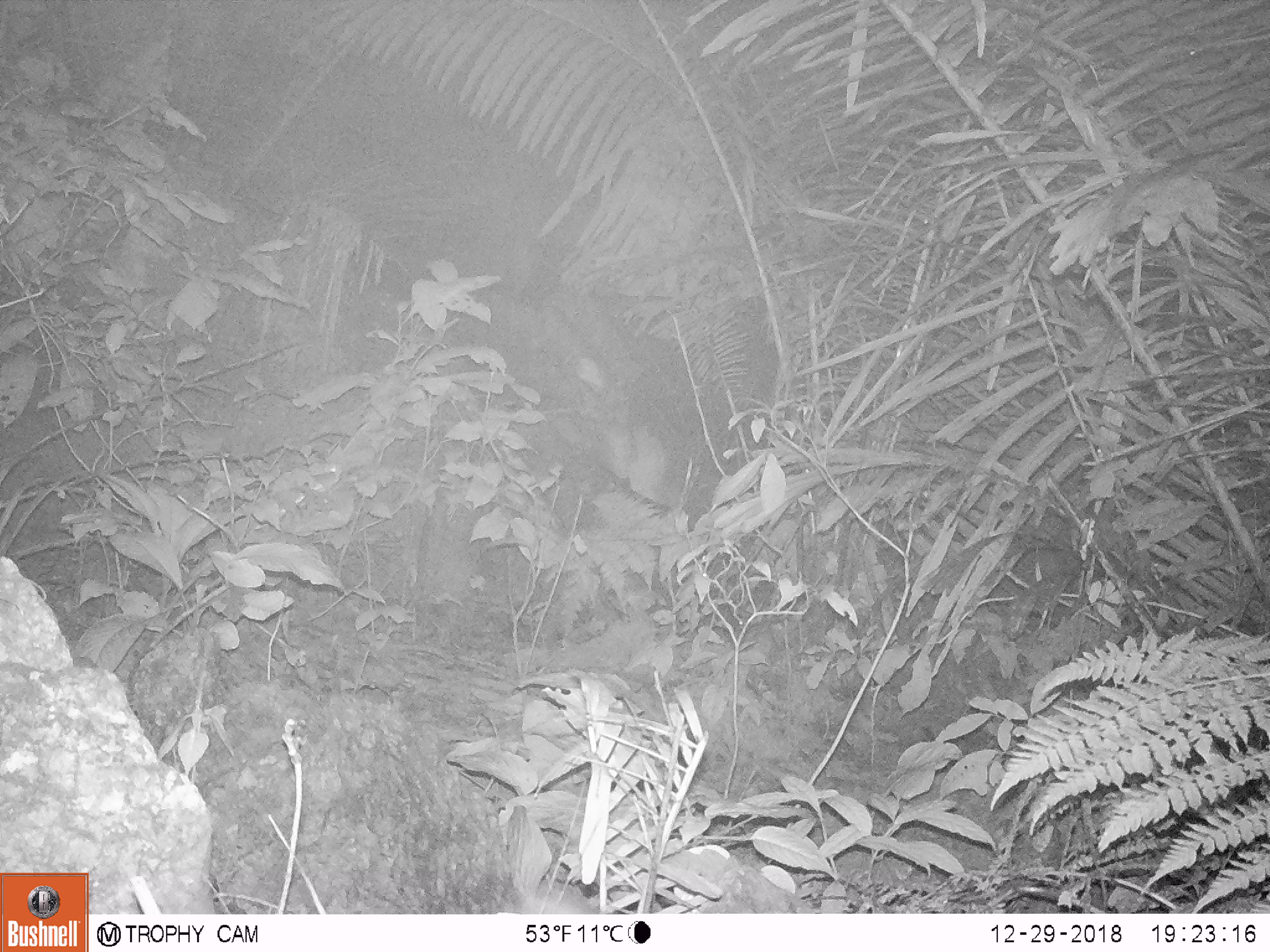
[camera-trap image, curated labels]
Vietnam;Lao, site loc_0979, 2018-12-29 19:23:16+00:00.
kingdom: Animalia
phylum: Chordata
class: Mammalia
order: Rodentia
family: Muridae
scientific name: Muridae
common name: old-world mice and rats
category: unidentified murid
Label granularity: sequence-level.